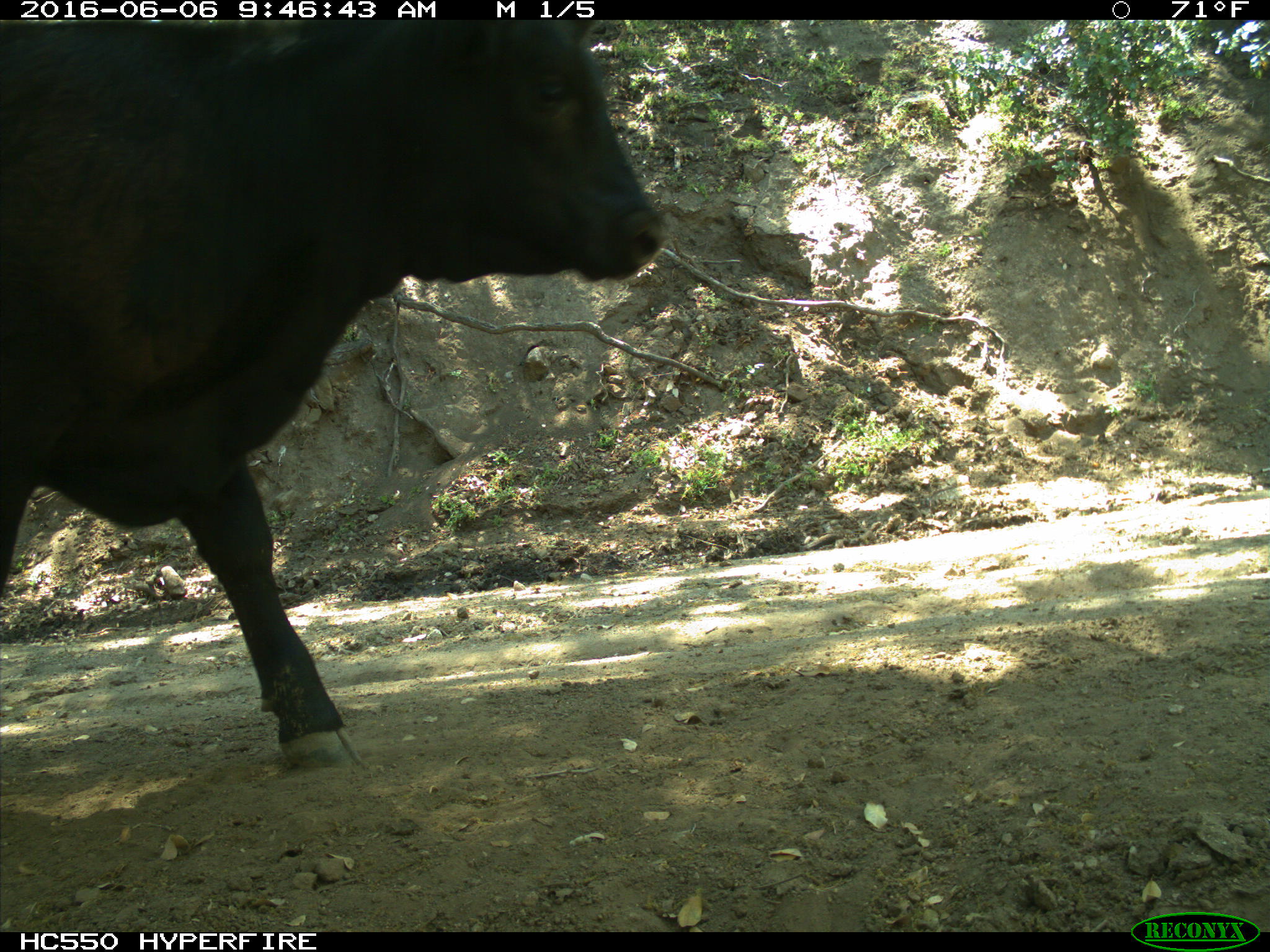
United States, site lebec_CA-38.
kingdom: Animalia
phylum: Chordata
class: Mammalia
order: Artiodactyla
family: Bovidae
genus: Bos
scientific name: Bos taurus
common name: domestic cow